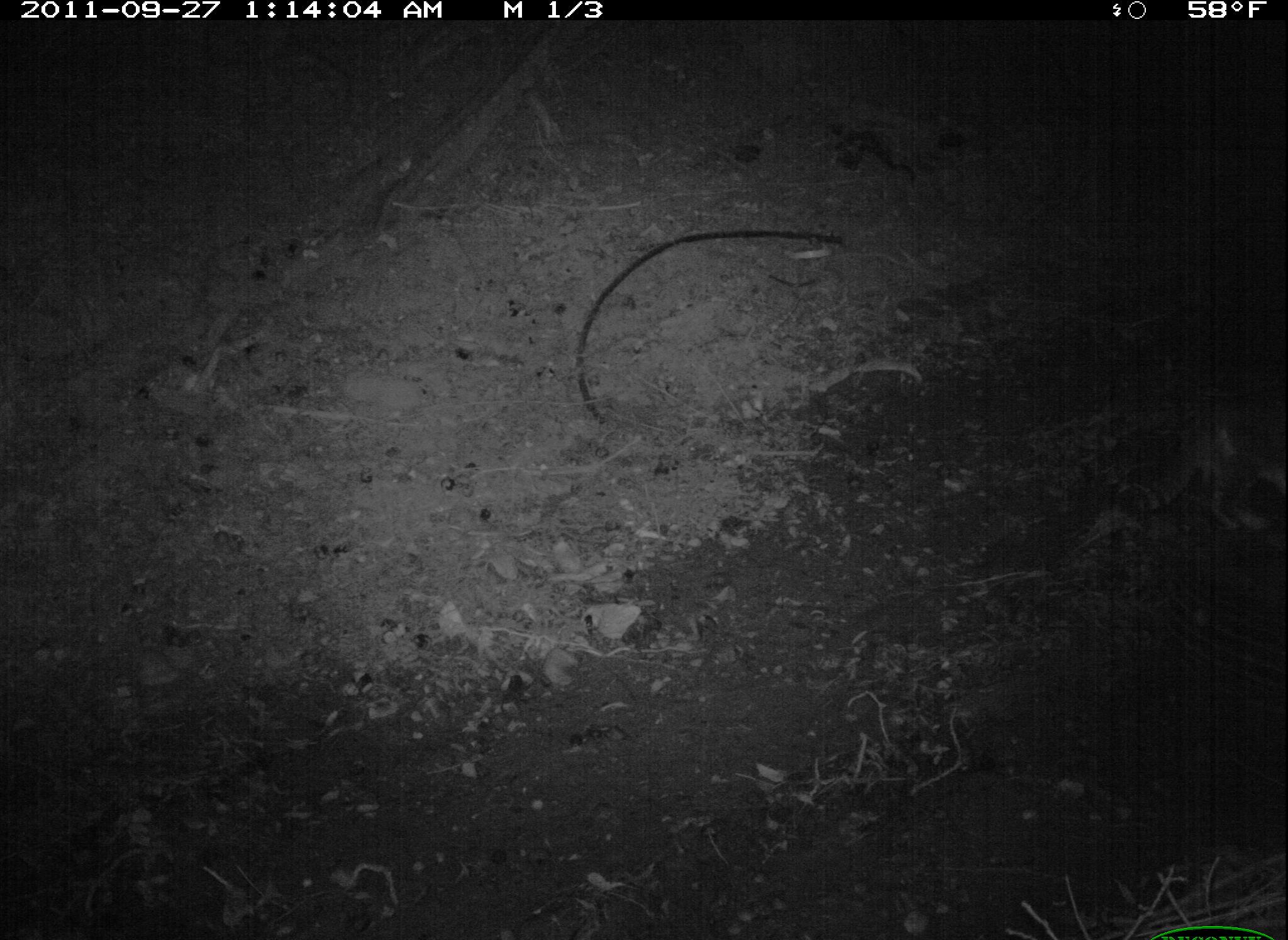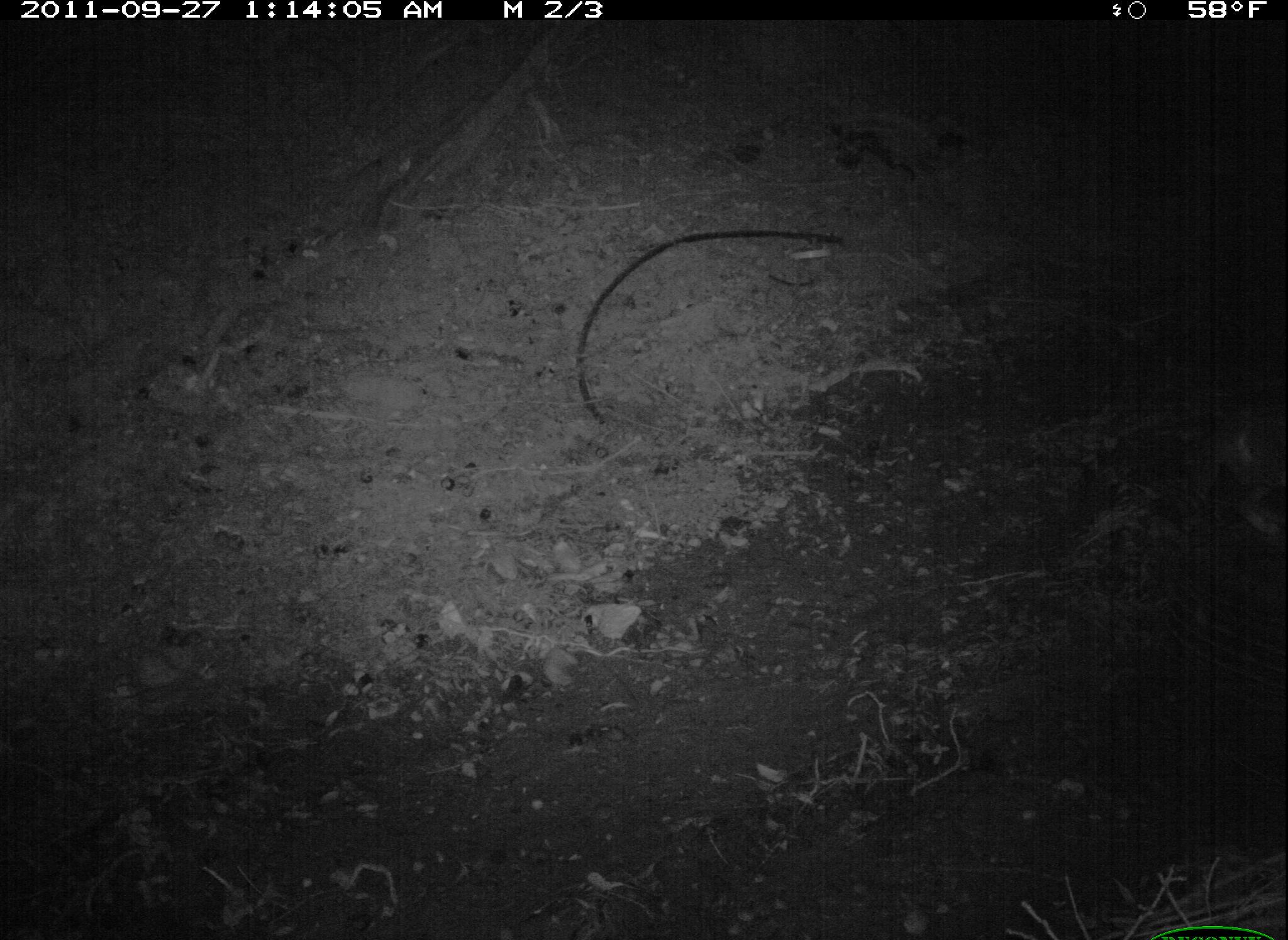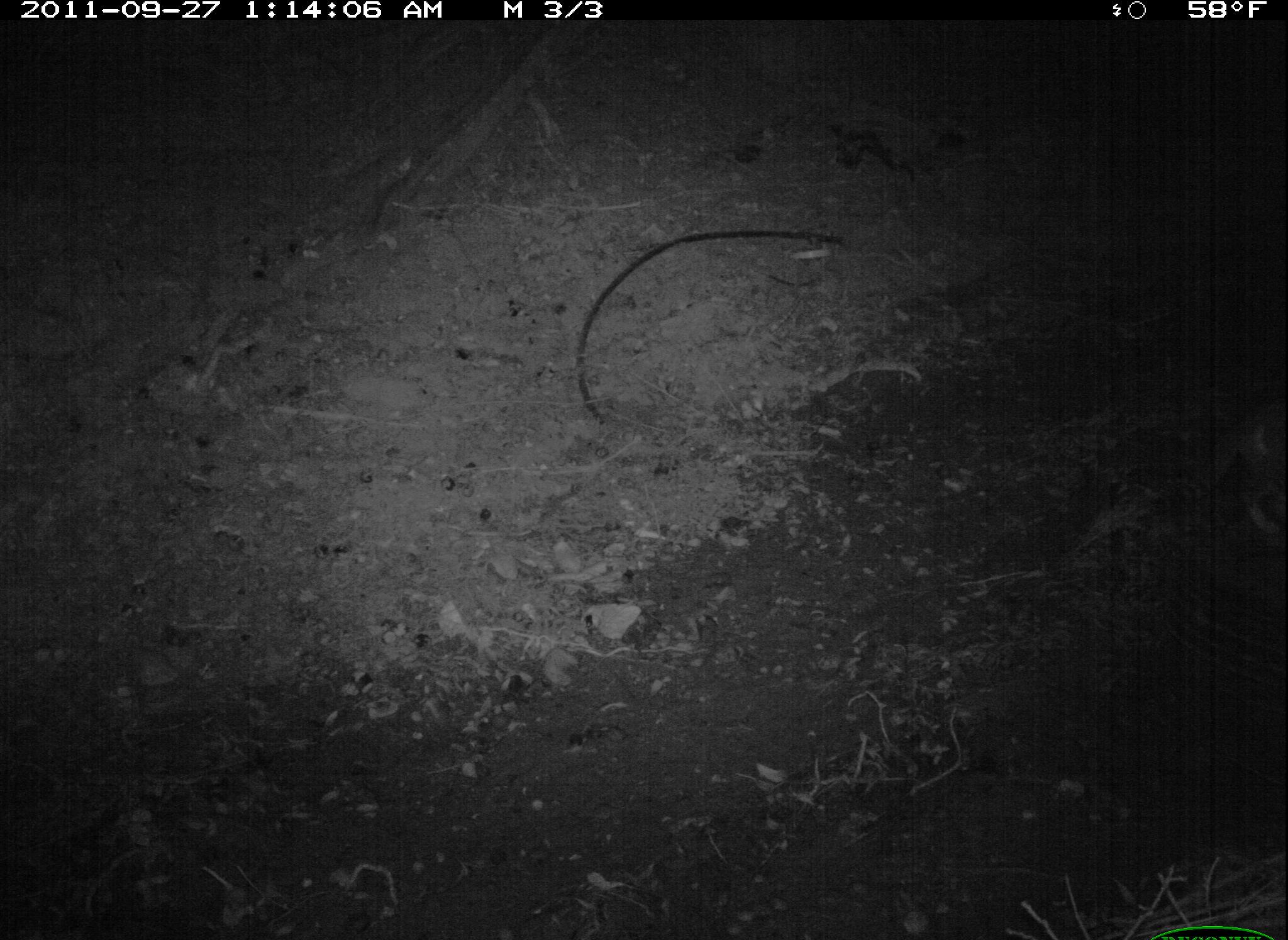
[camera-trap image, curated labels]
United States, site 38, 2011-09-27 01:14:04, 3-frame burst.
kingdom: Animalia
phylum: Chordata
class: Mammalia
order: Carnivora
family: Felidae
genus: Felis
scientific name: Felis catus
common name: cat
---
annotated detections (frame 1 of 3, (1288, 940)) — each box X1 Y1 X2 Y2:
cat: 1109 382 1288 552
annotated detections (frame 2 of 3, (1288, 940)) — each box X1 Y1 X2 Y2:
cat: 1159 382 1286 546